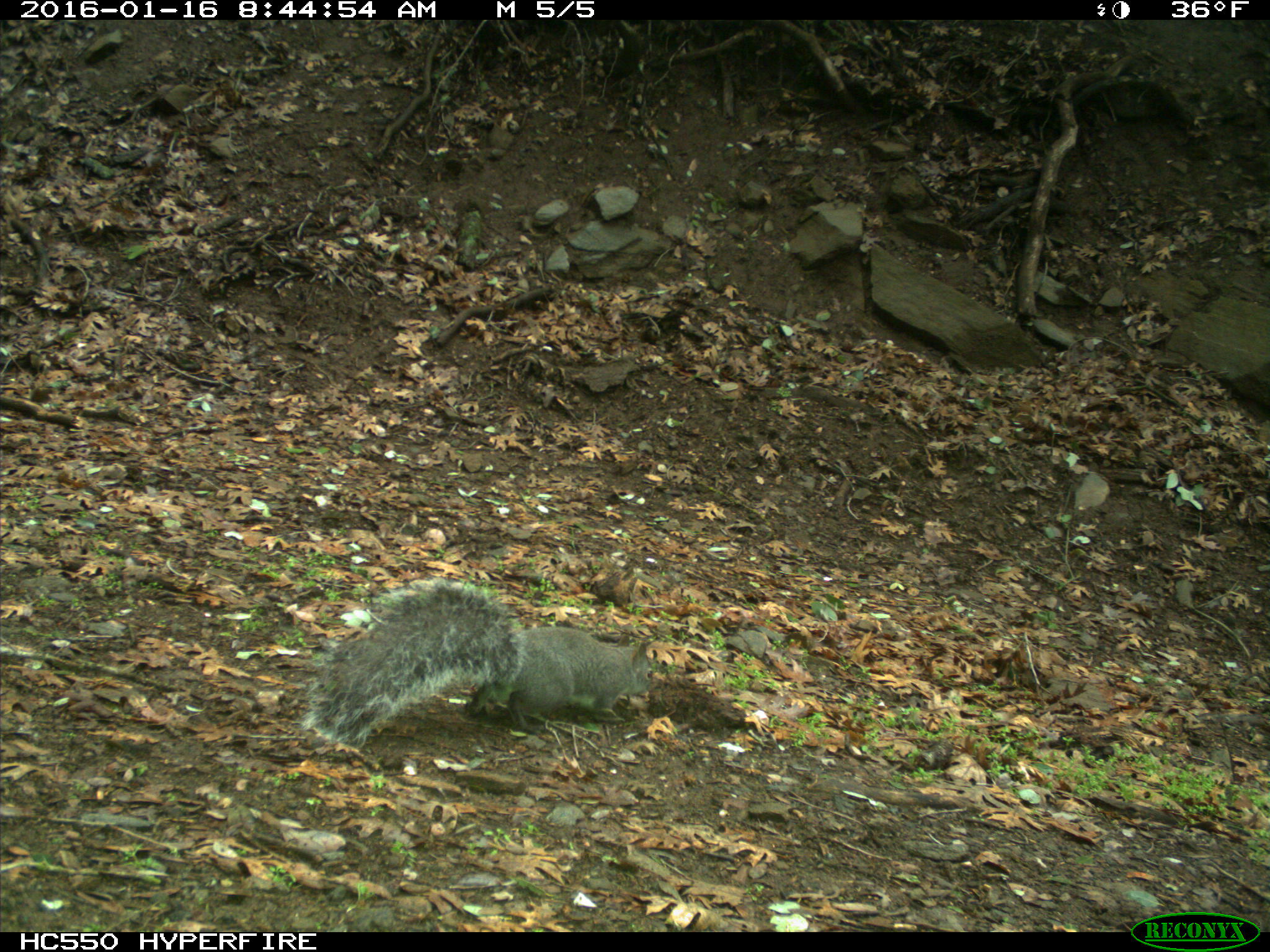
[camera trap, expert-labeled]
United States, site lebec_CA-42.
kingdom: Animalia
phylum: Chordata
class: Mammalia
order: Rodentia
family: Sciuridae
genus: Sciurus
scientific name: Sciurus carolinensis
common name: eastern gray squirrel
Sciurus carolinensis (eastern gray squirrel).